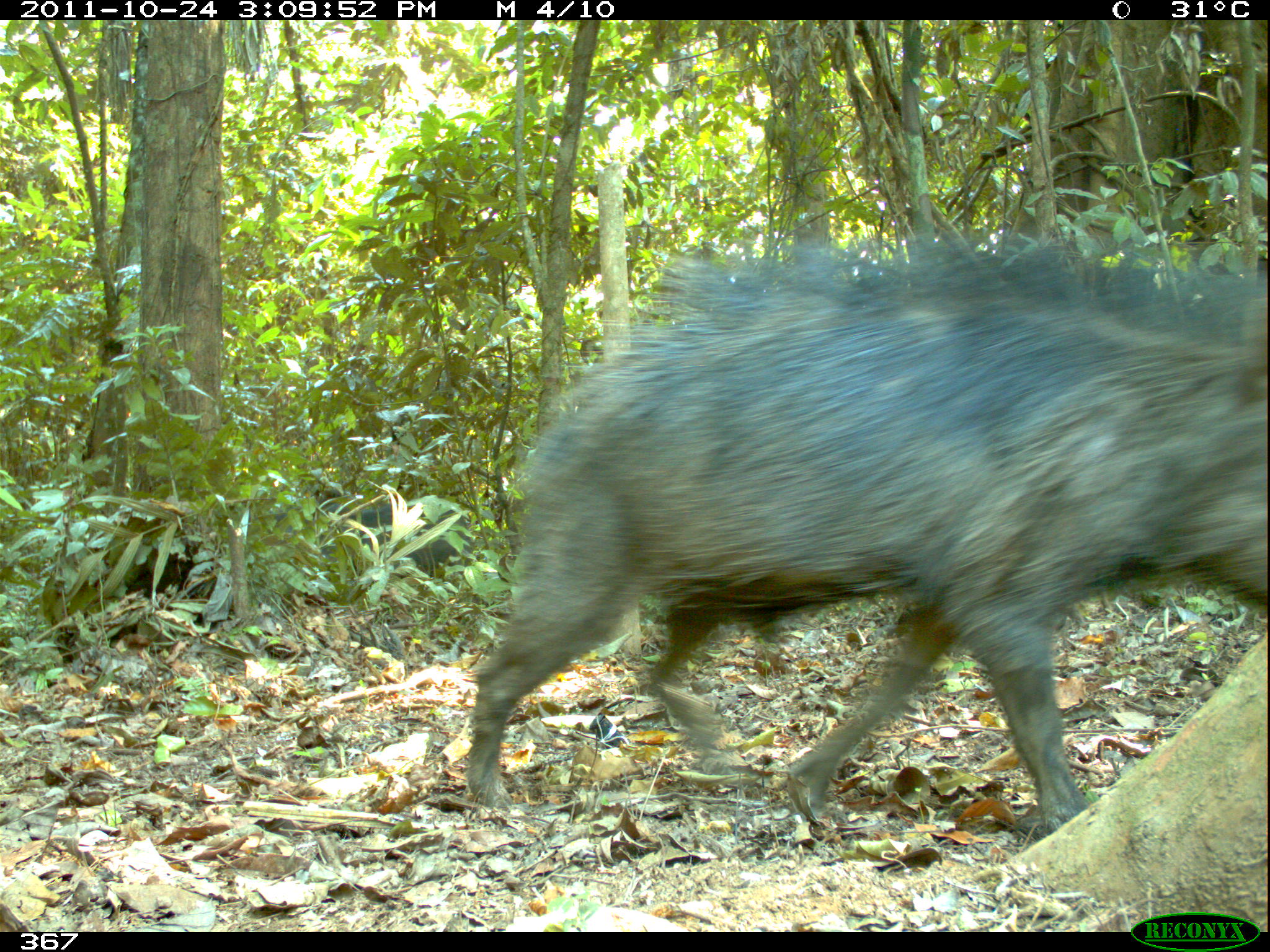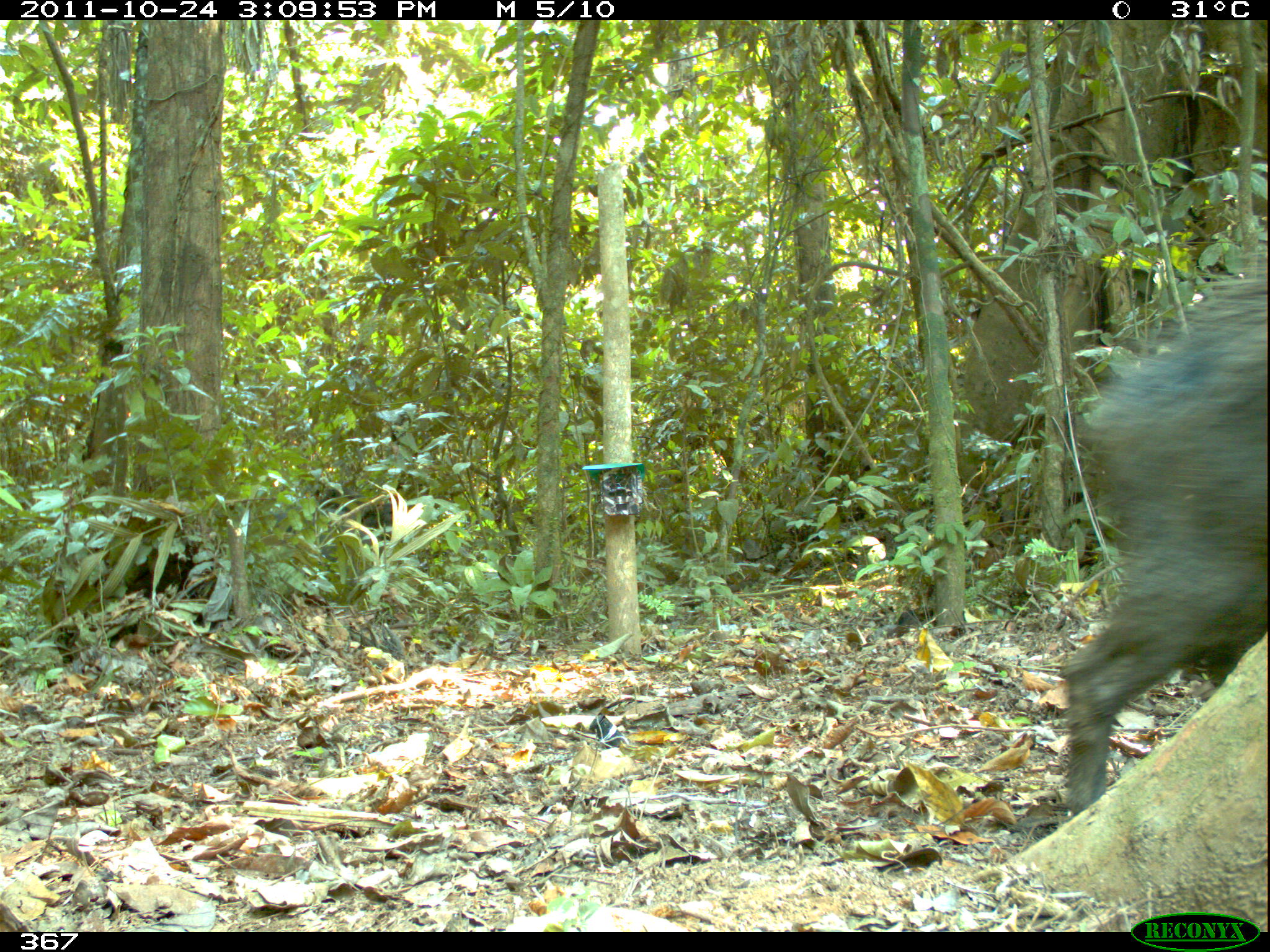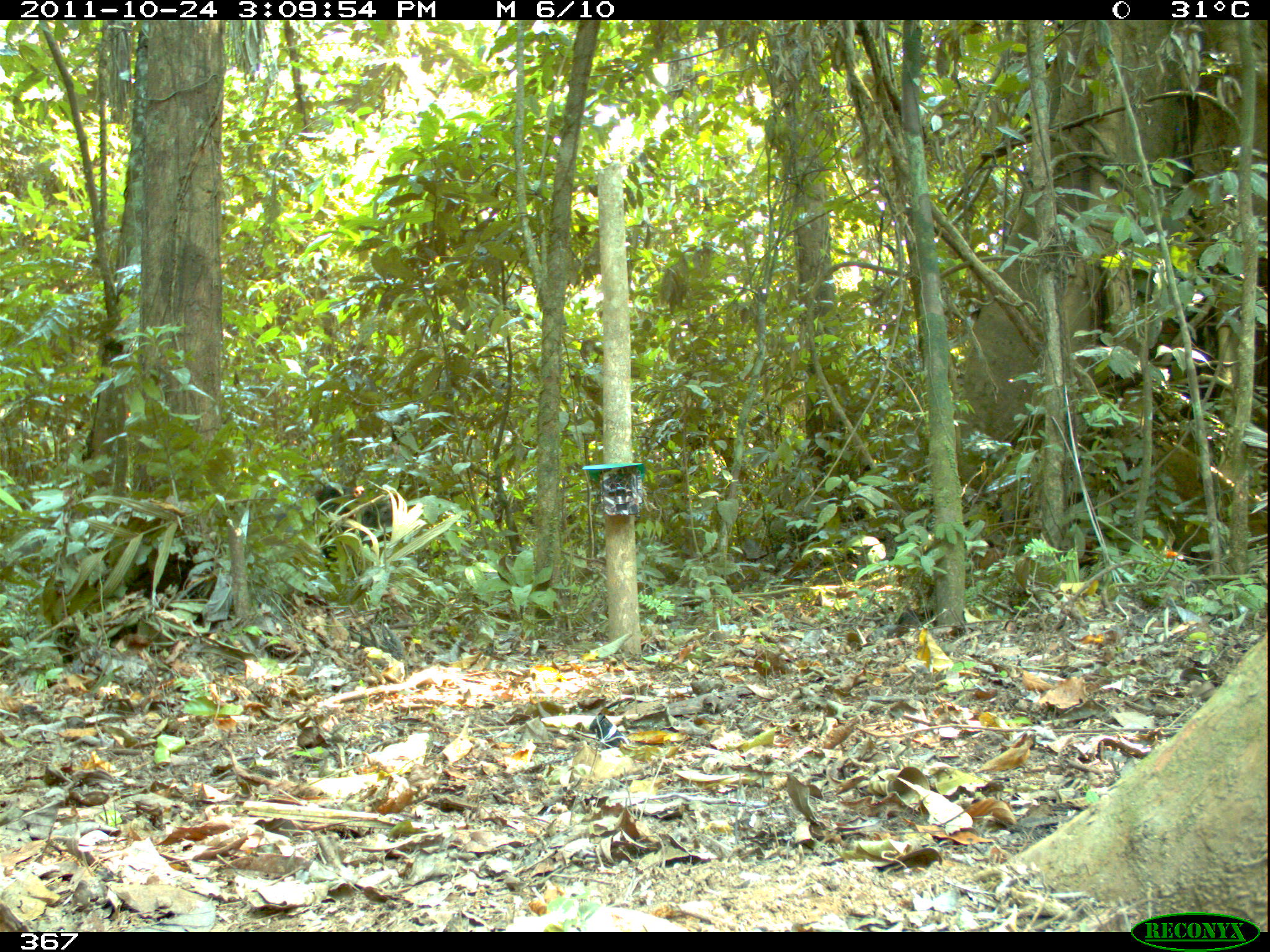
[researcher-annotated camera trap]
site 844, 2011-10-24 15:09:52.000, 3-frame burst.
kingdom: Animalia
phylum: Chordata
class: Mammalia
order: Artiodactyla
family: Tayassuidae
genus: Tayassu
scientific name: Tayassu pecari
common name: white-lipped peccary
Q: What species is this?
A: Tayassu pecari (white-lipped peccary).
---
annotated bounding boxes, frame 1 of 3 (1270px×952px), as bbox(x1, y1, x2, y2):
tayassu pecari: bbox(460, 227, 1265, 831)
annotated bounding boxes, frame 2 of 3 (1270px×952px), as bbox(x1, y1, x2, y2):
tayassu pecari: bbox(1060, 269, 1270, 817)